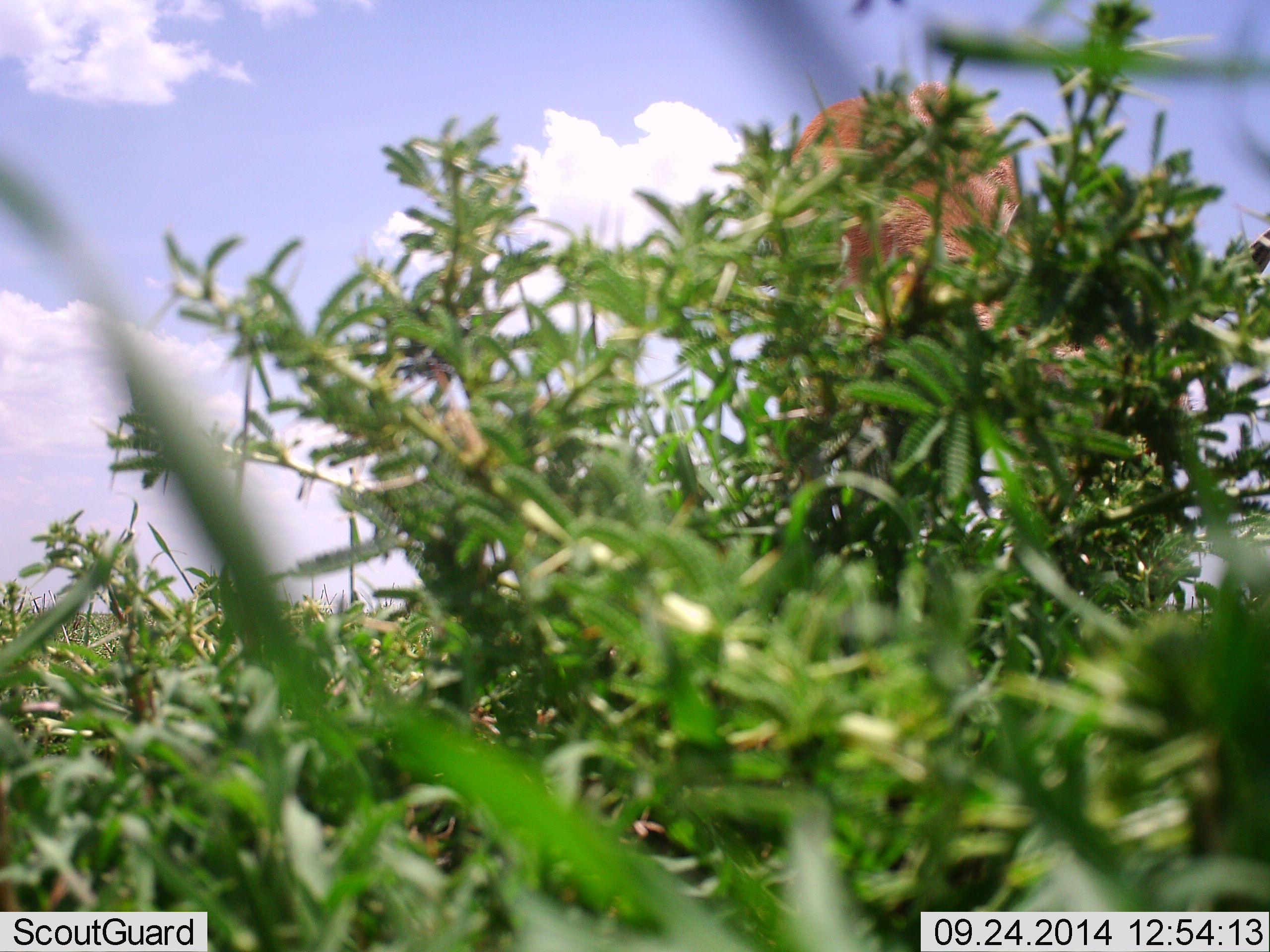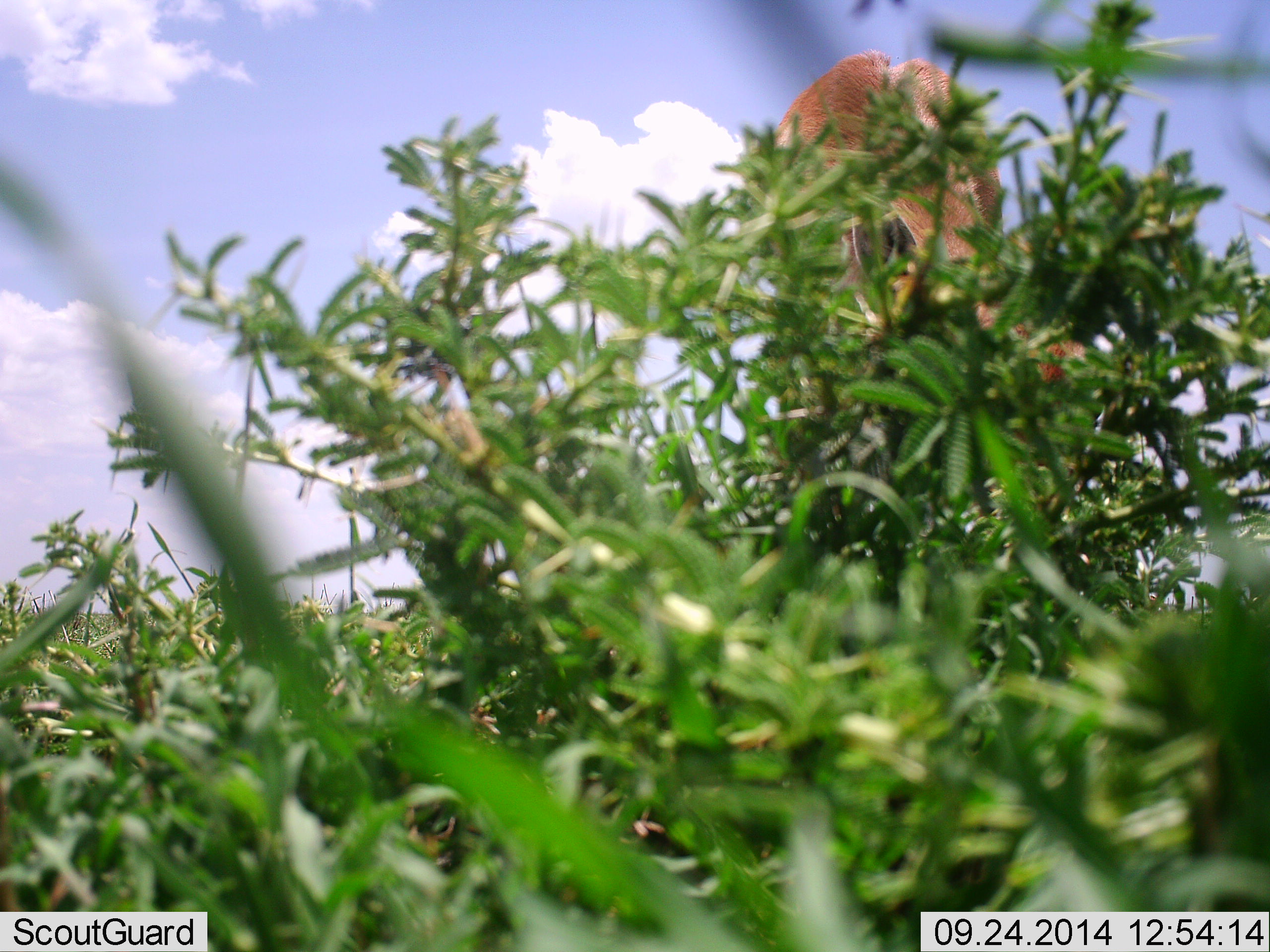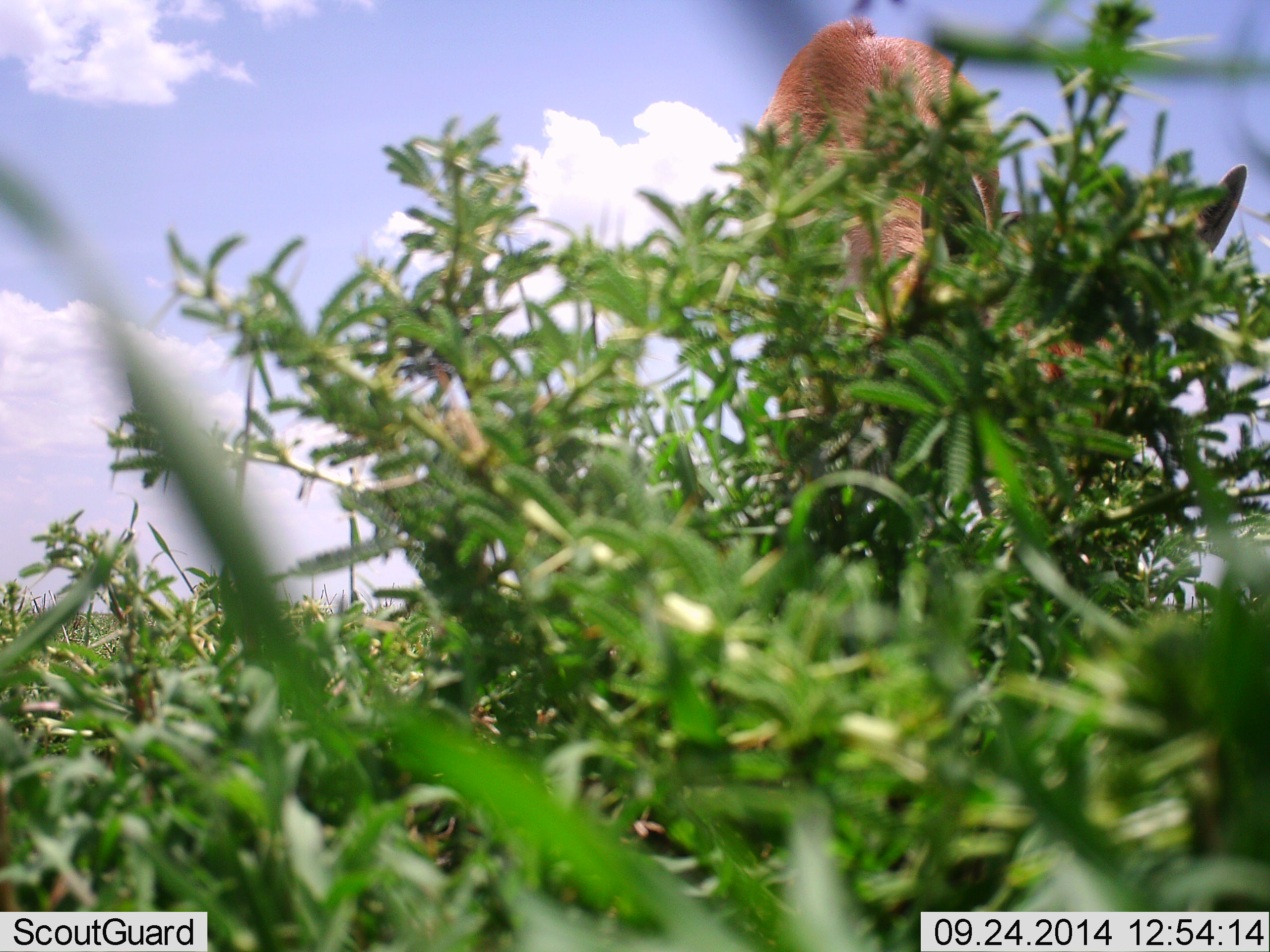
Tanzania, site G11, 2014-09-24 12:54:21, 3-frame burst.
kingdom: Animalia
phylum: Chordata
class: Mammalia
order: Artiodactyla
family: Bovidae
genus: Eudorcas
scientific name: Eudorcas thomsonii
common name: thomson's gazelle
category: gazellethomsons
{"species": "gazellethomsons (thomson's gazelle) (Eudorcas thomsonii)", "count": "1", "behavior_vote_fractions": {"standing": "40%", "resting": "0%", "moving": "0%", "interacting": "0%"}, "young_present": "0%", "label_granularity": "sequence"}